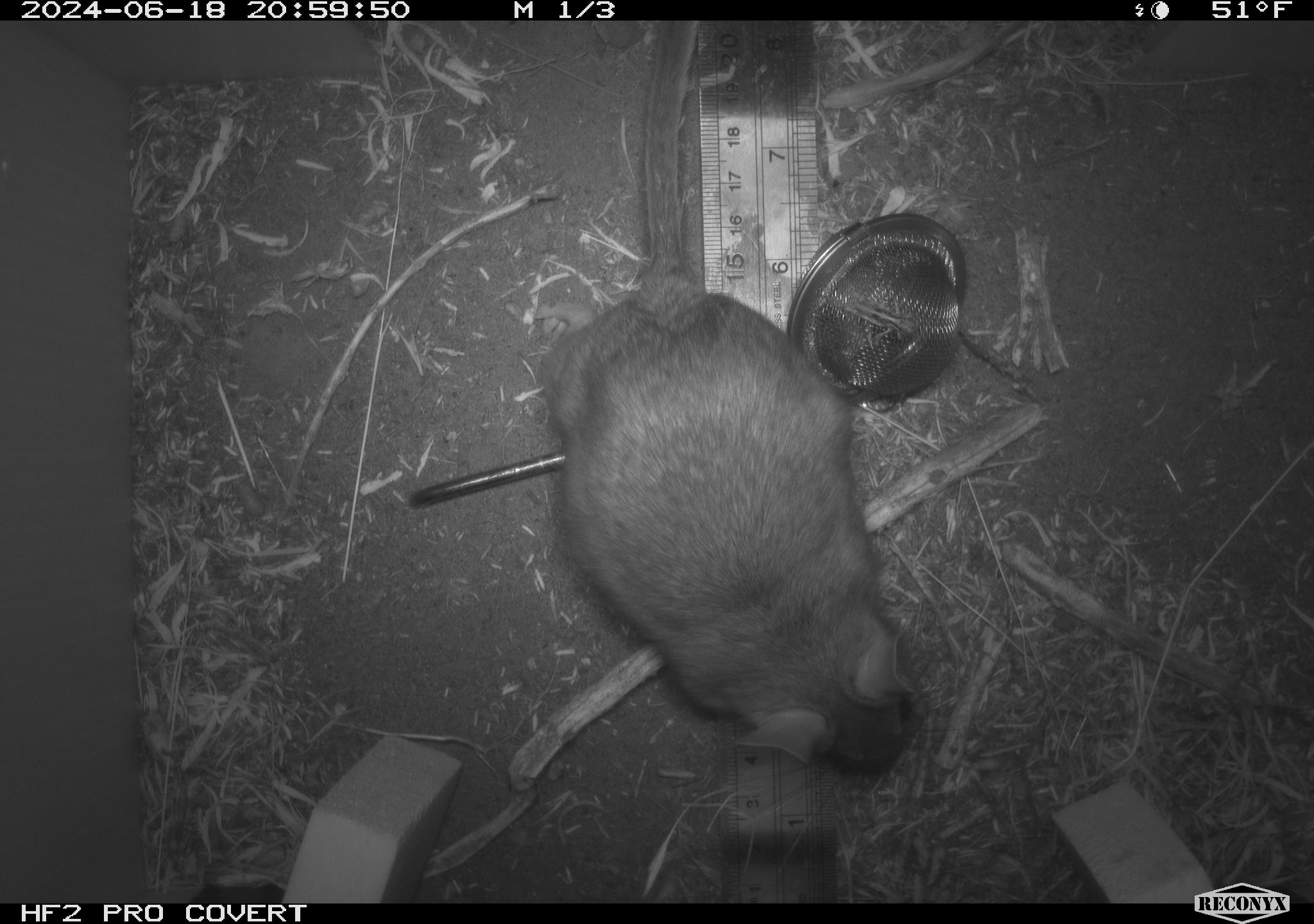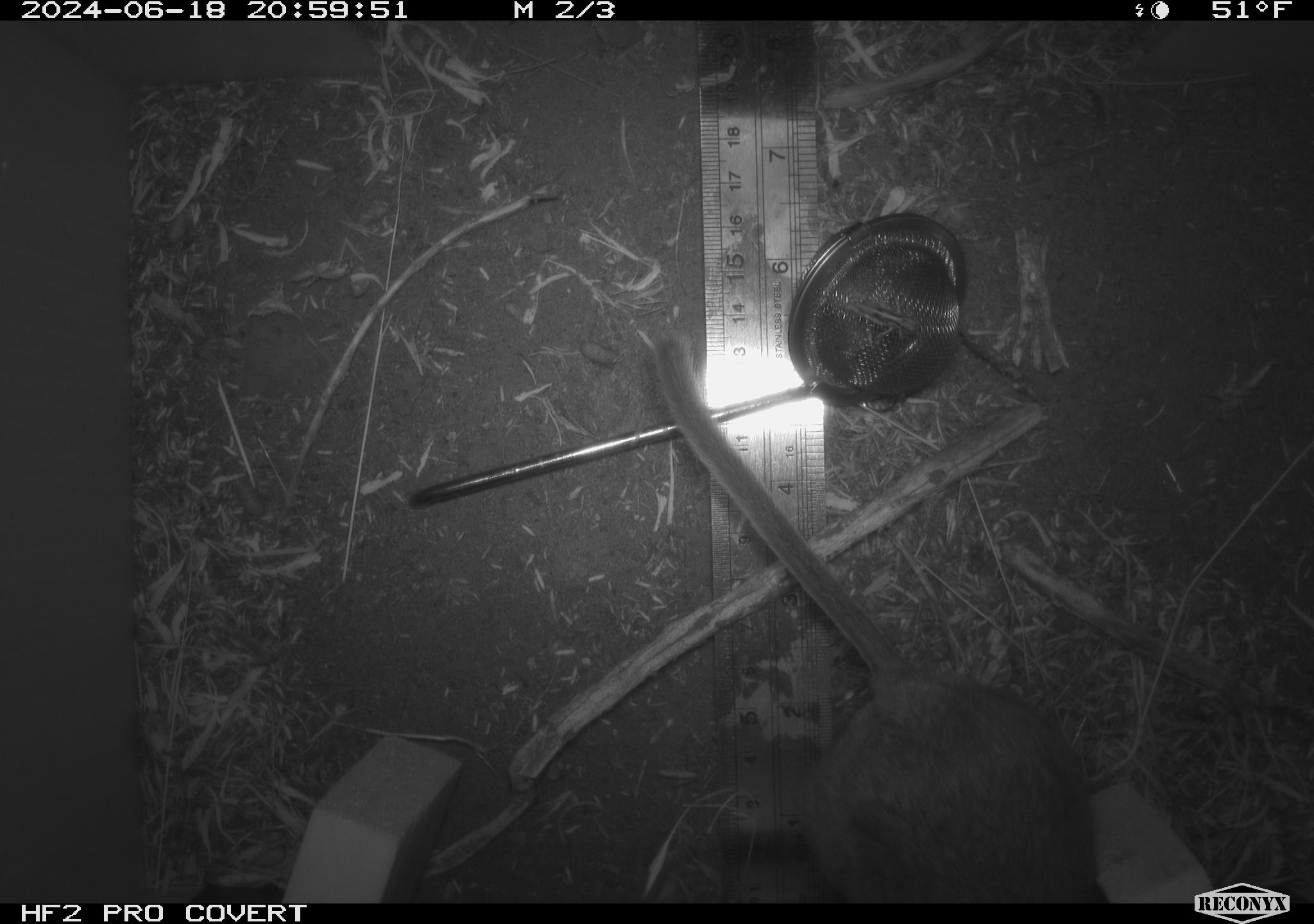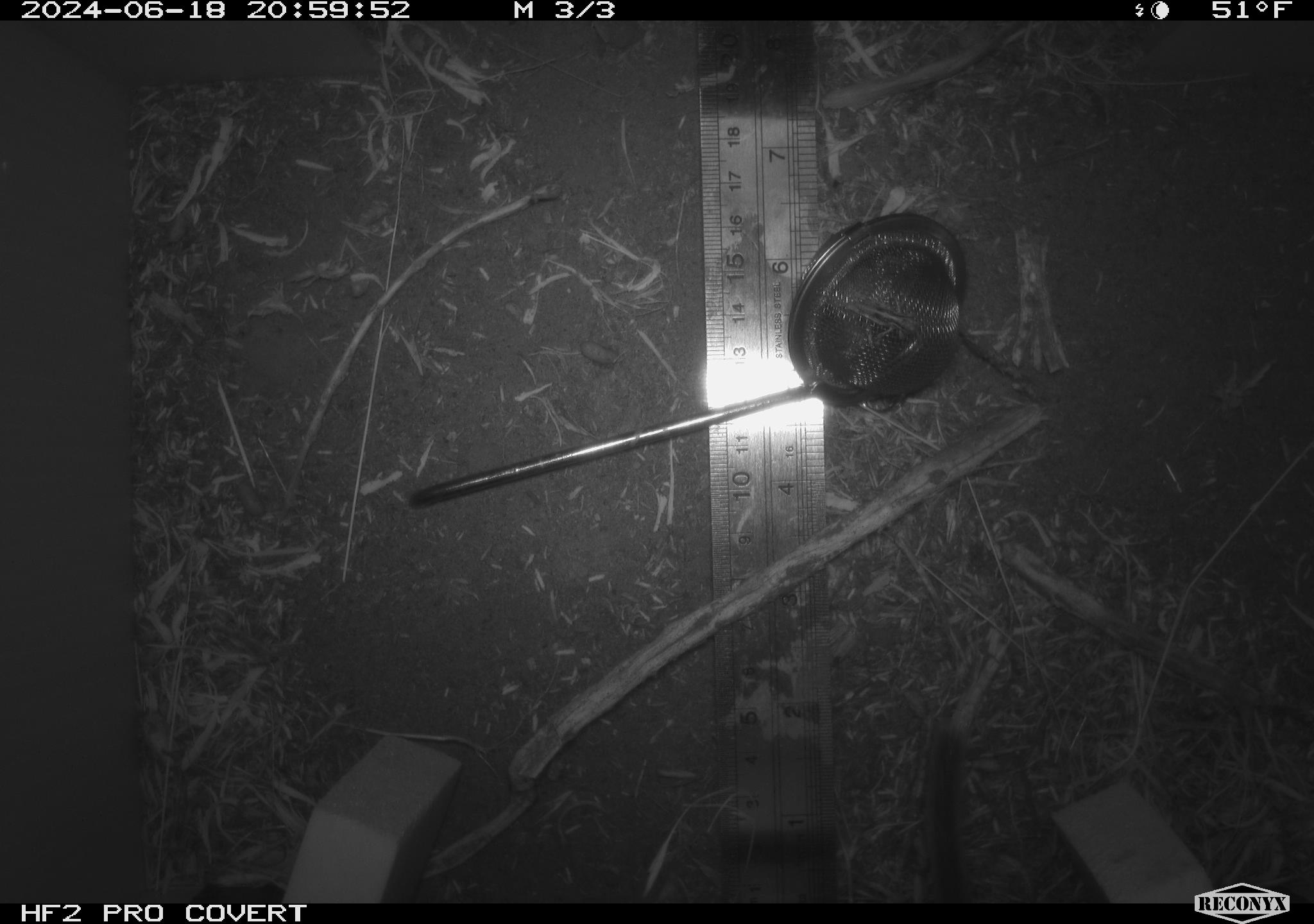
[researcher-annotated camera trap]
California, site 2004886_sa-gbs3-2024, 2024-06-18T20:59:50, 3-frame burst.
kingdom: Animalia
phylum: Chordata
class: Mammalia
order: Rodentia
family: Cricetidae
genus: Neotoma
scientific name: Neotoma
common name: pack rat or woodrat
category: neotoma species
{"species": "neotoma species (pack rat or woodrat) (Neotoma)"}